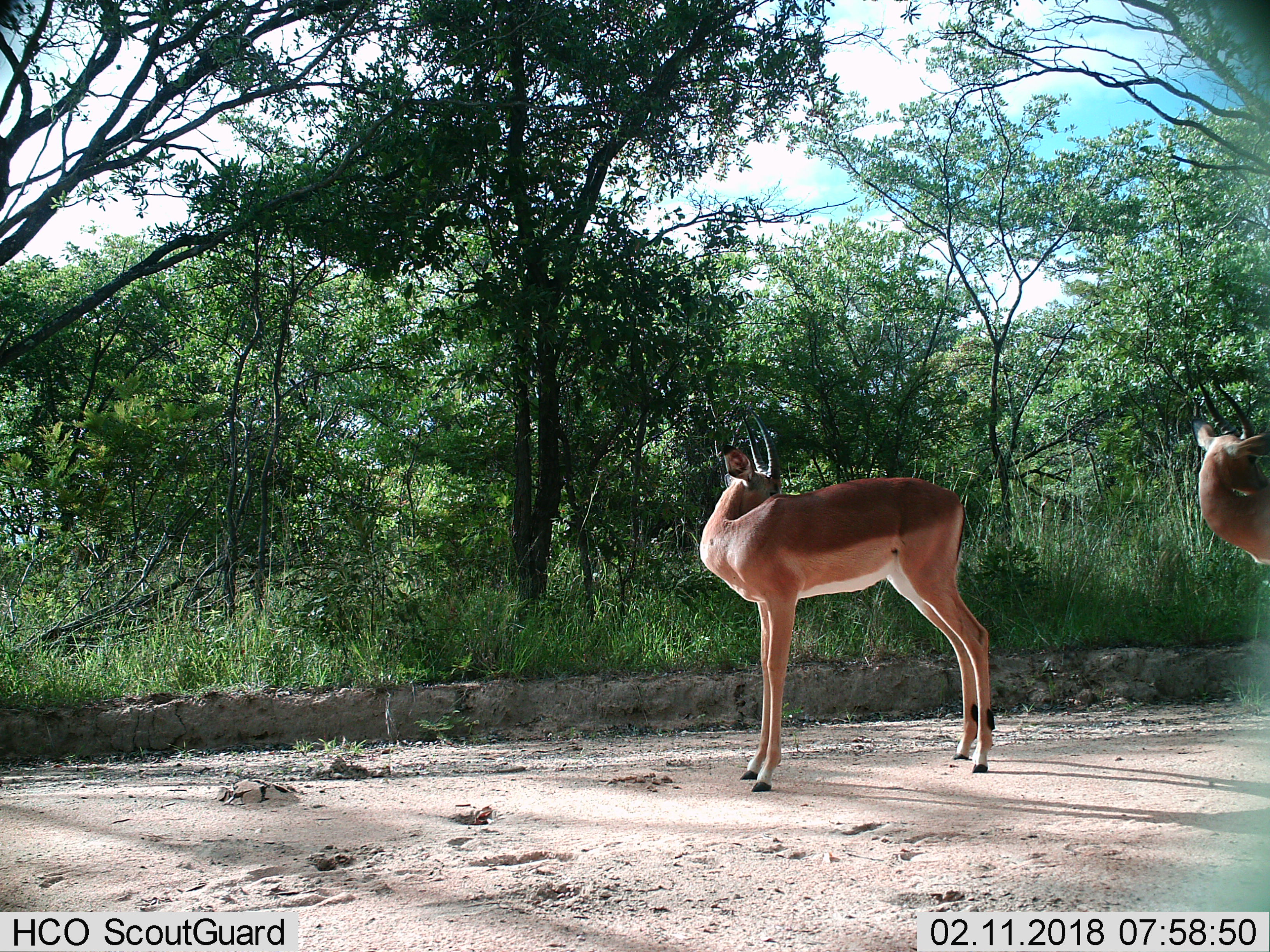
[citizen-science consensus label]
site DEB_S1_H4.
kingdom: Animalia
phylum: Chordata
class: Mammalia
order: Artiodactyla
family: Bovidae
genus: Aepyceros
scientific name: Aepyceros melampus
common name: impala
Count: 2.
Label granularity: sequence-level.